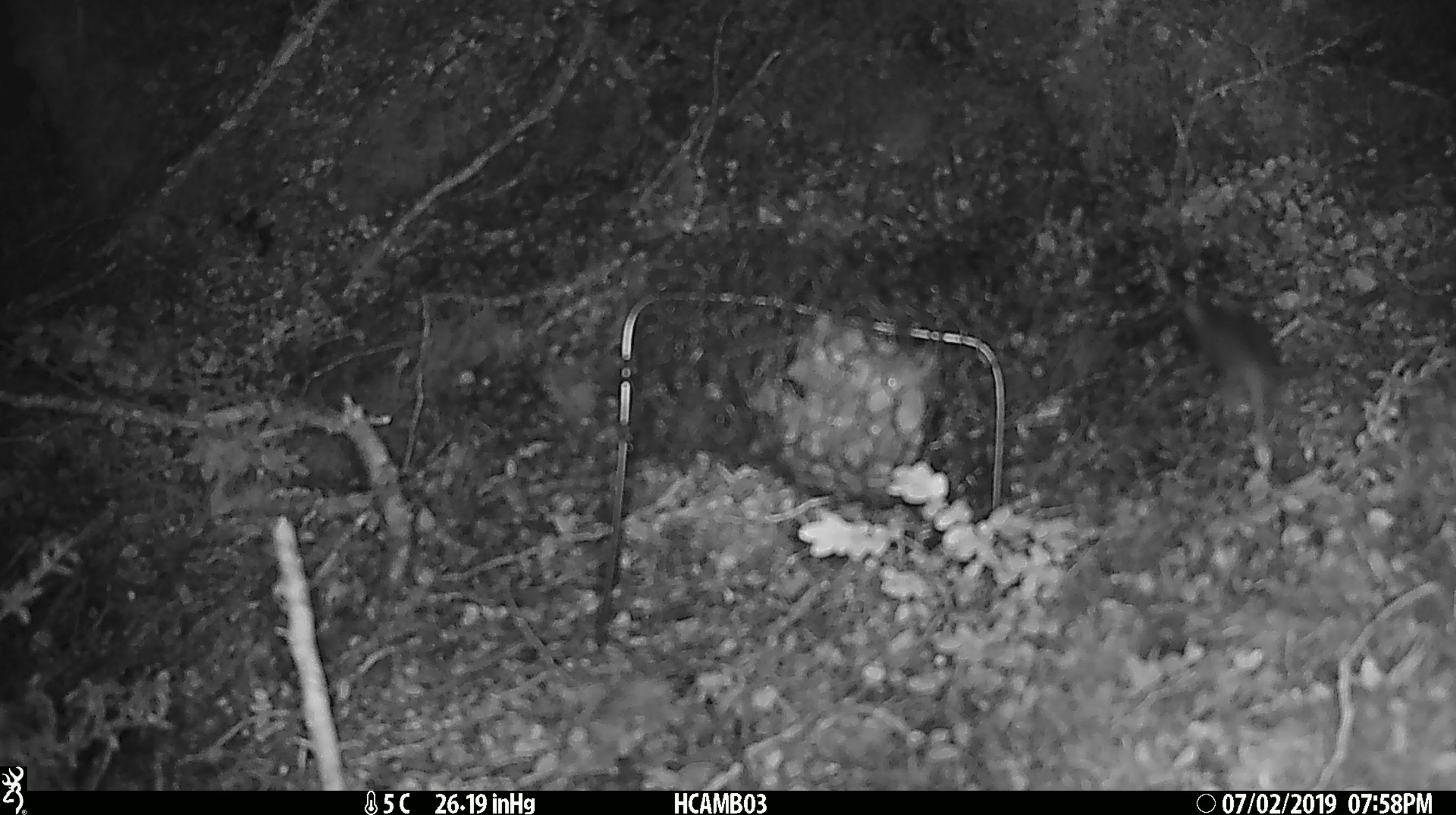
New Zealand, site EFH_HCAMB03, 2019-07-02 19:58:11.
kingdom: Animalia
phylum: Chordata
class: Mammalia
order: Rodentia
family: Muridae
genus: Mus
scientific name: Mus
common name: mouse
Mouse (Mus).